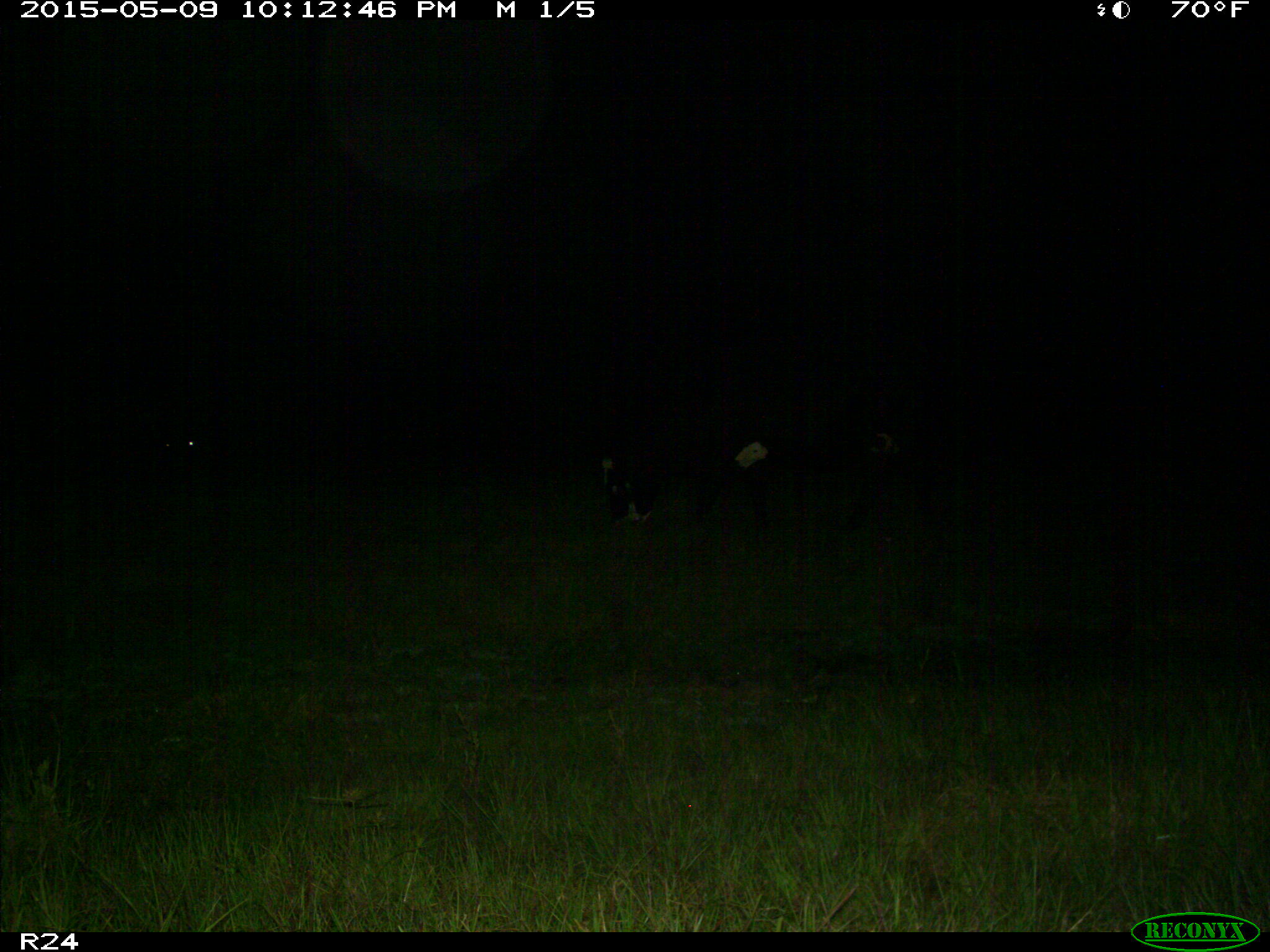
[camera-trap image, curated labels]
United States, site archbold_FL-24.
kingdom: Animalia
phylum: Chordata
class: Mammalia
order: Artiodactyla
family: Bovidae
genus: Bos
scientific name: Bos taurus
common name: domestic cow